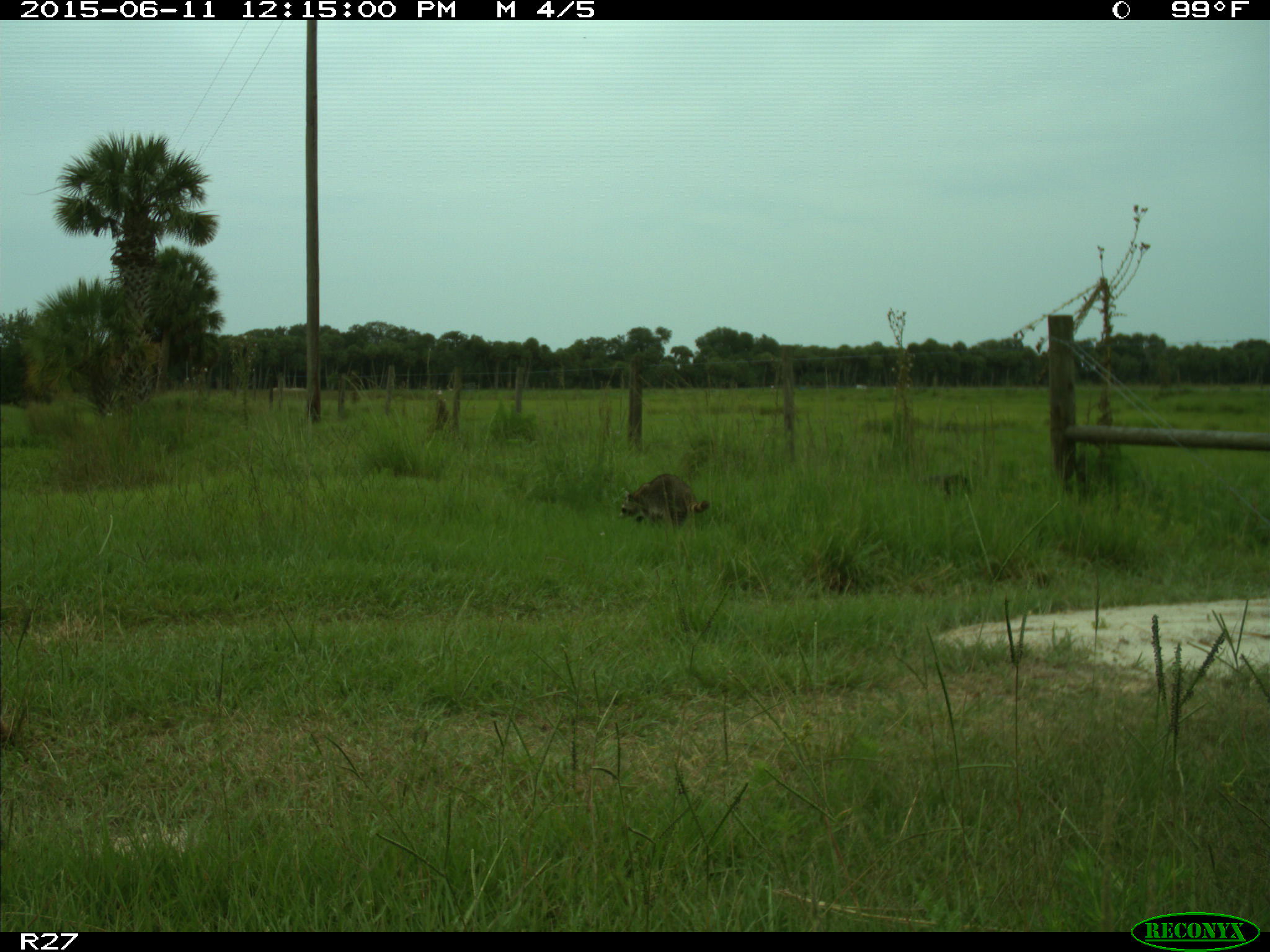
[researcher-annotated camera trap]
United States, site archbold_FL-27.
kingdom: Animalia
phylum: Chordata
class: Mammalia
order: Carnivora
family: Procyonidae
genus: Procyon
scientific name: Procyon lotor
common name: common raccoon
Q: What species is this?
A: Procyon lotor (common raccoon).